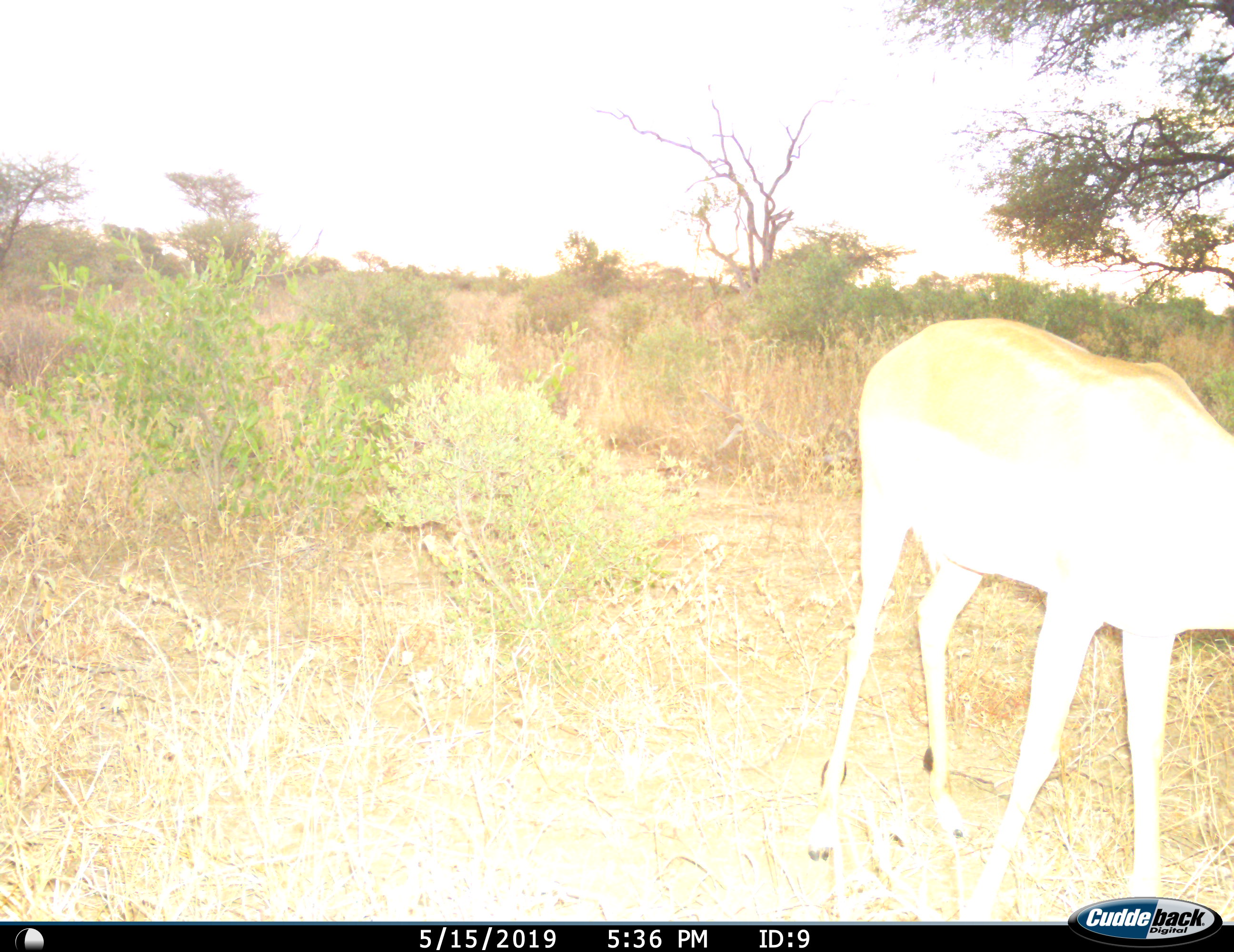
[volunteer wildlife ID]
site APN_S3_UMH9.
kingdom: Animalia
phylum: Chordata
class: Mammalia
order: Artiodactyla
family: Bovidae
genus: Aepyceros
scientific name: Aepyceros melampus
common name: impala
Impala (Aepyceros melampus), count 1. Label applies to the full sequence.